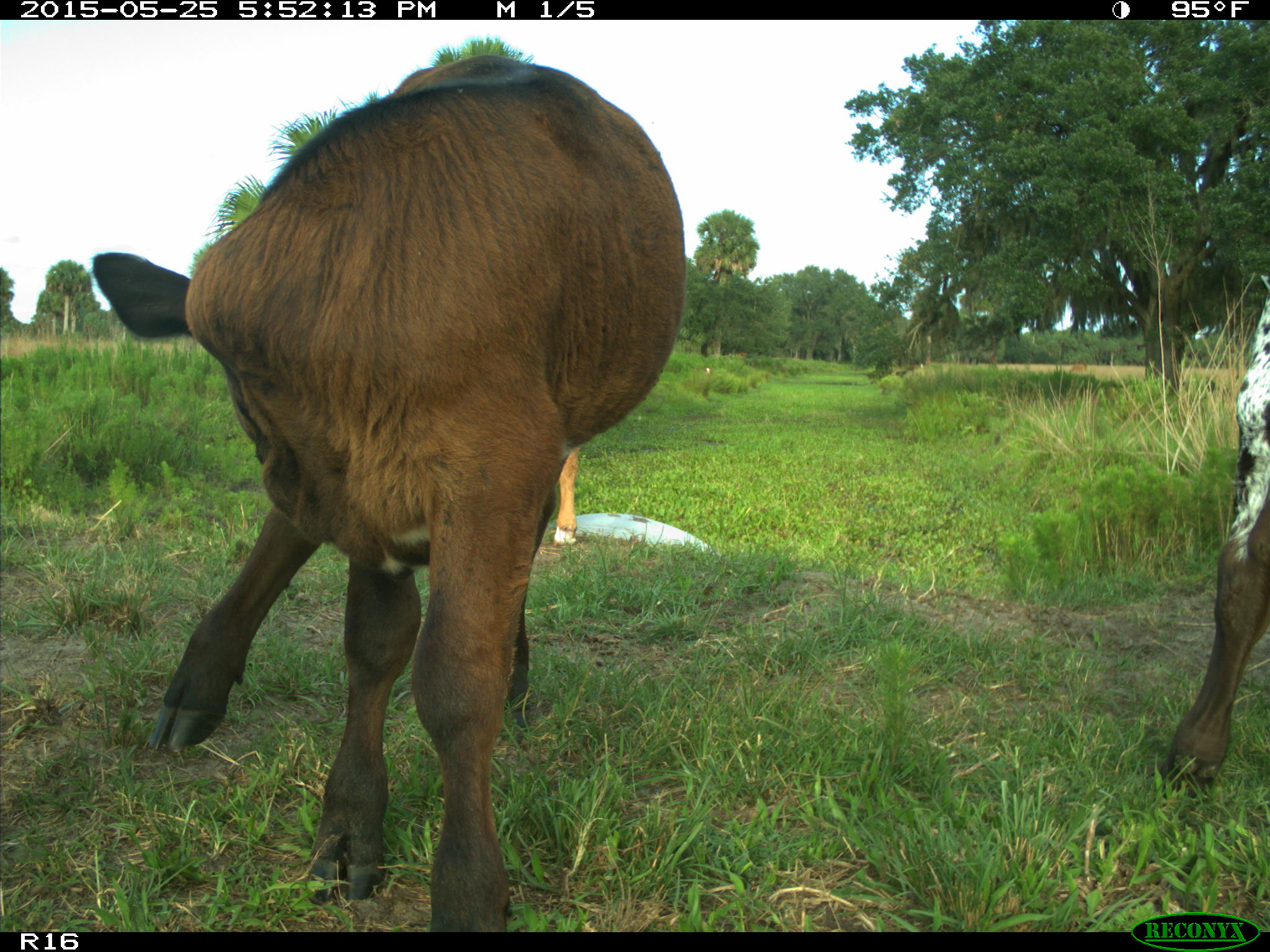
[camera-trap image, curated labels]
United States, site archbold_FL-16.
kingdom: Animalia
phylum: Chordata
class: Mammalia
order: Artiodactyla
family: Bovidae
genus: Bos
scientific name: Bos taurus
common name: domestic cow